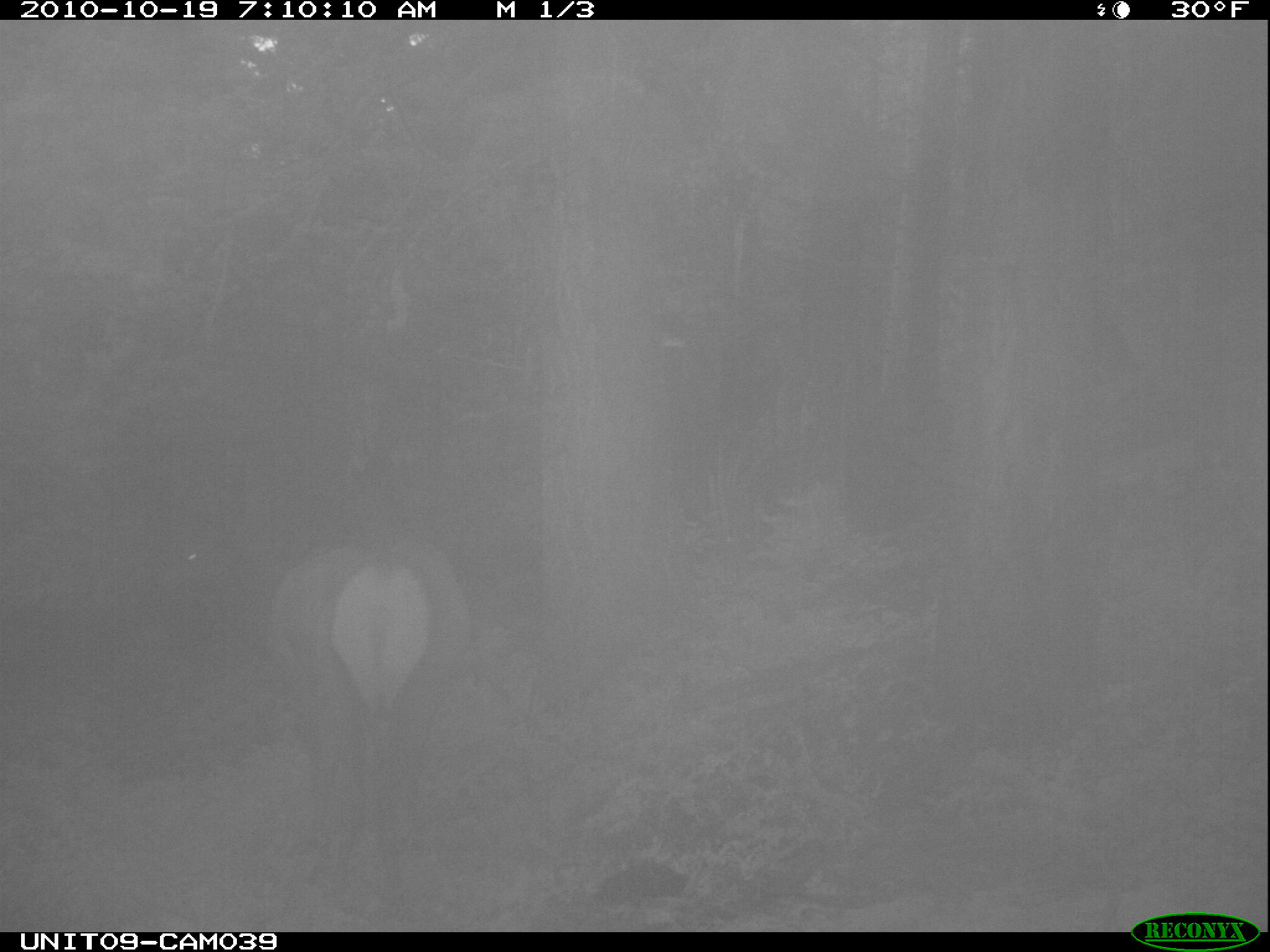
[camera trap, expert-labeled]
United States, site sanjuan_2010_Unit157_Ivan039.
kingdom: Animalia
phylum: Chordata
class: Mammalia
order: Artiodactyla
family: Cervidae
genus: Cervus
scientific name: Cervus elaphus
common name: red deer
Cervus elaphus (red deer).